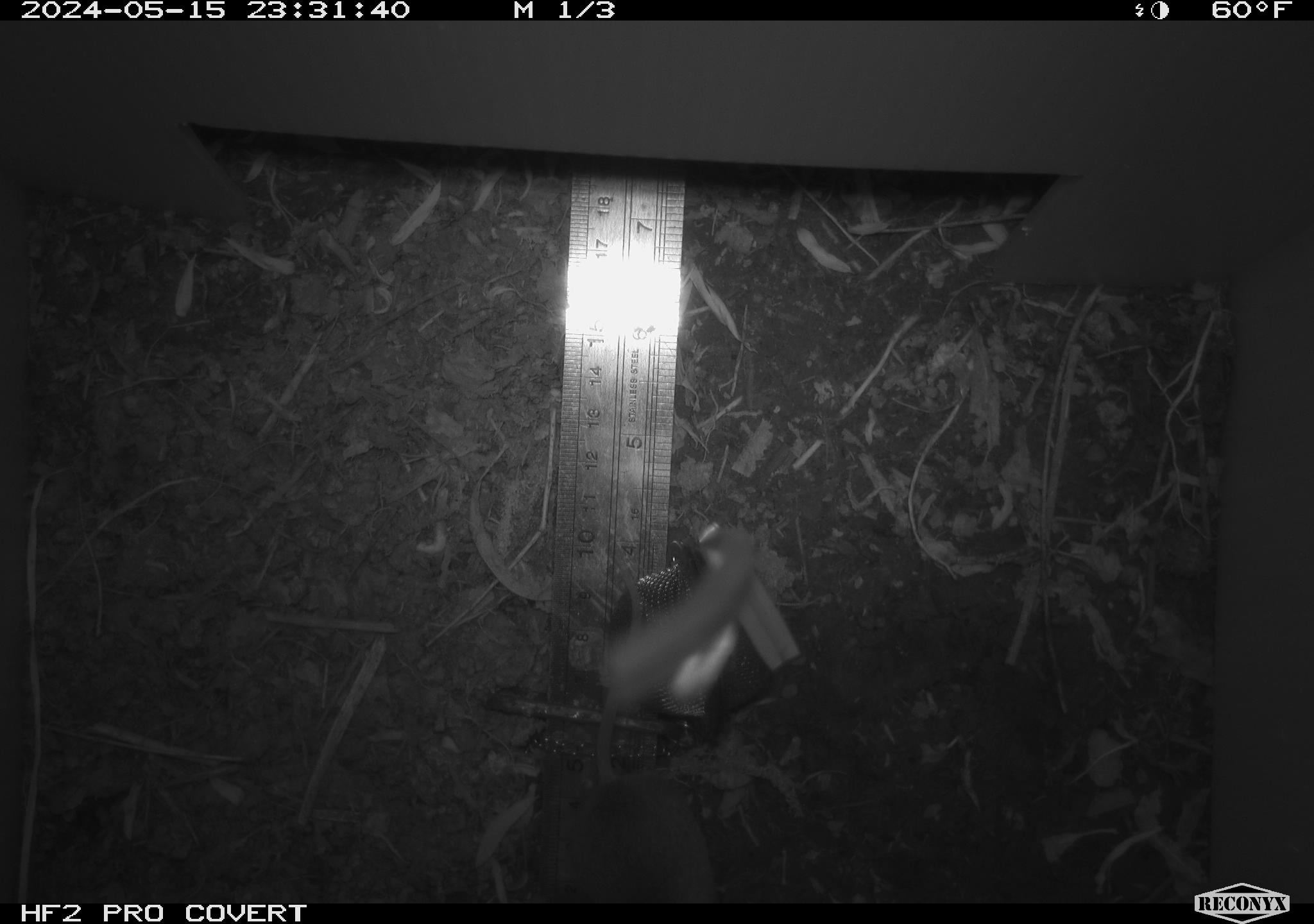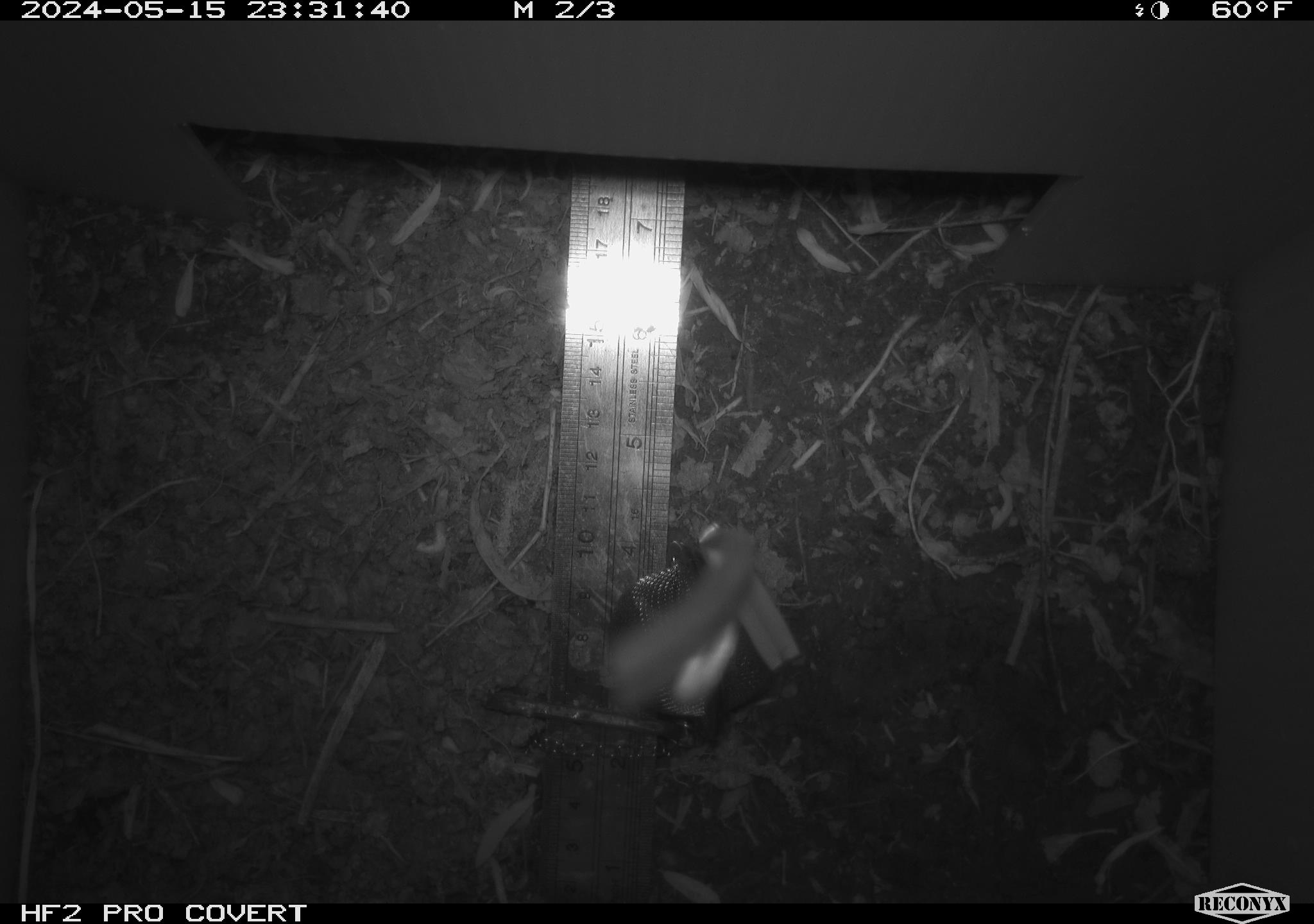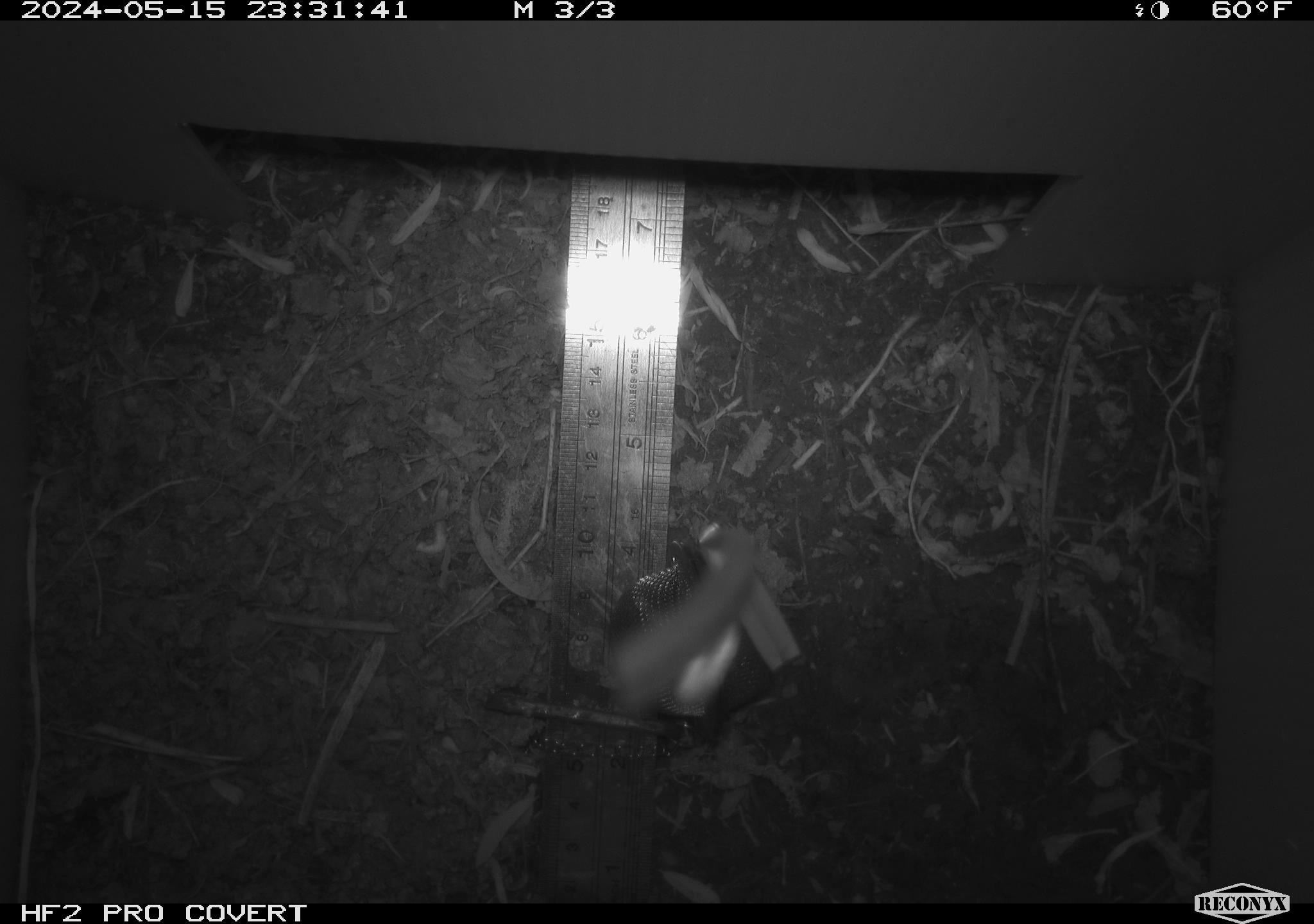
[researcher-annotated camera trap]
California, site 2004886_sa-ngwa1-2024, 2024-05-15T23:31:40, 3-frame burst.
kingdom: Animalia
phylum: Chordata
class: Mammalia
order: Eulipotyphla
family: Soricidae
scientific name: Soricidae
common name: shrews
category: soricidae family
Soricidae family (shrews) (Soricidae).